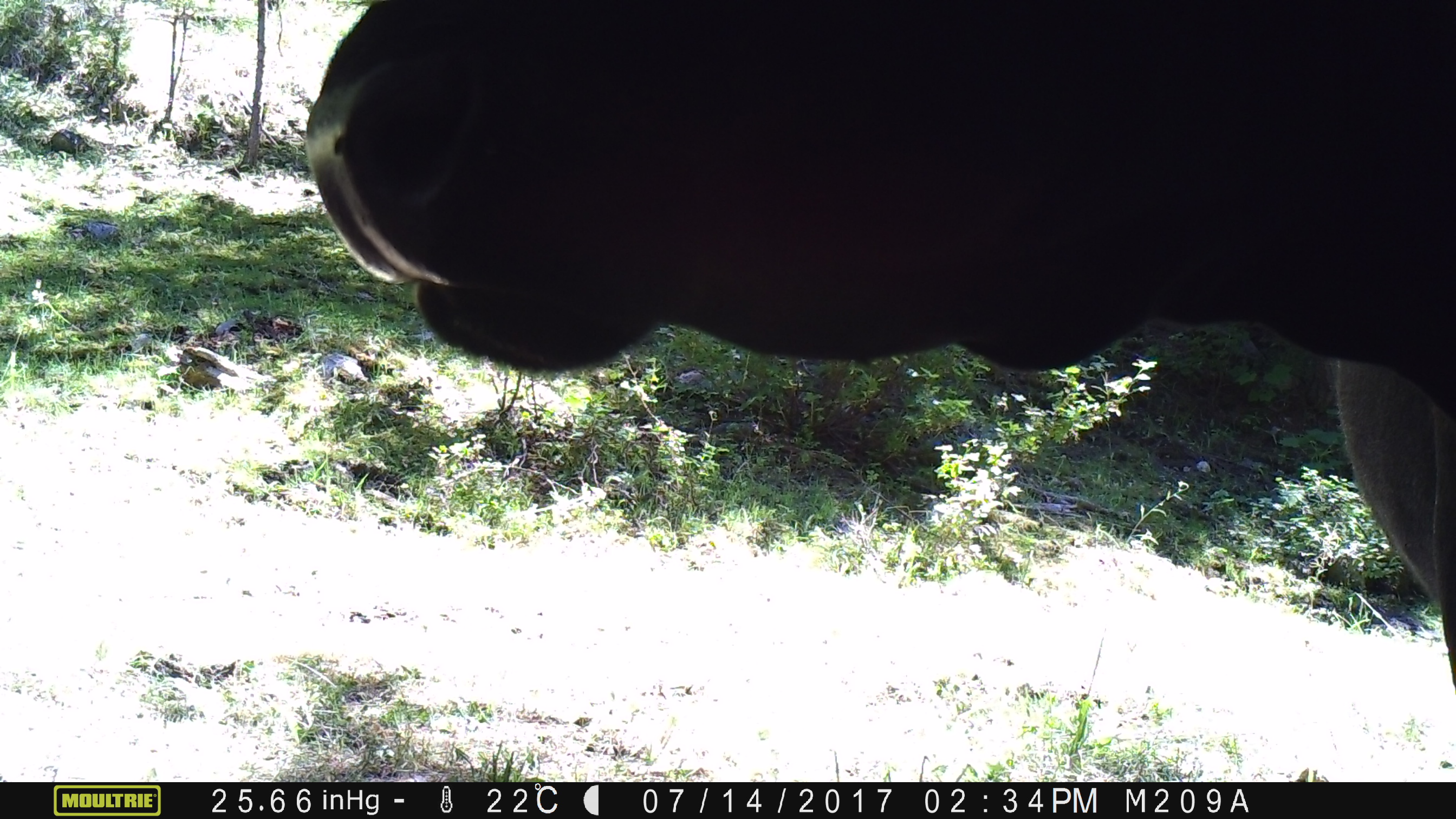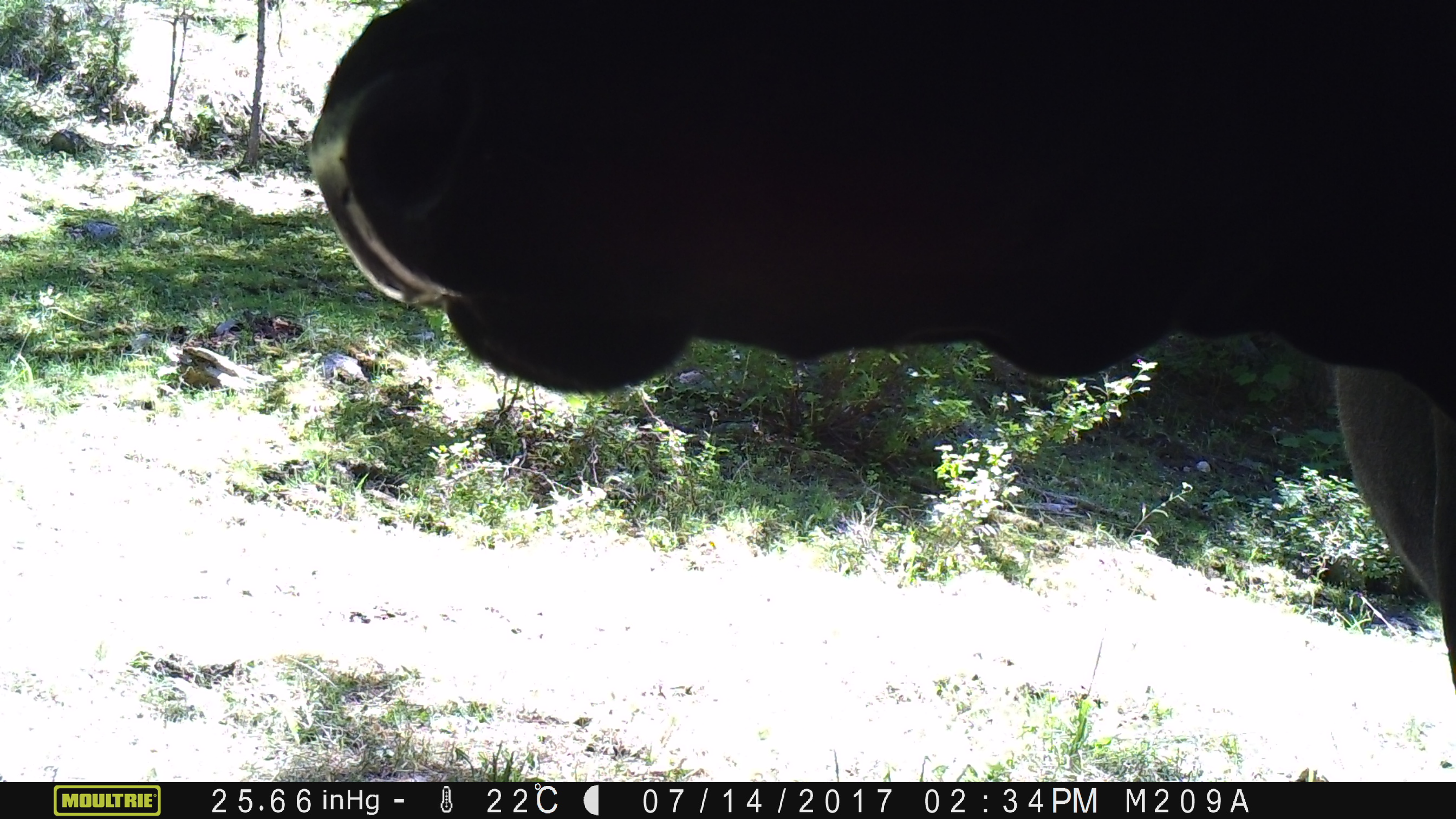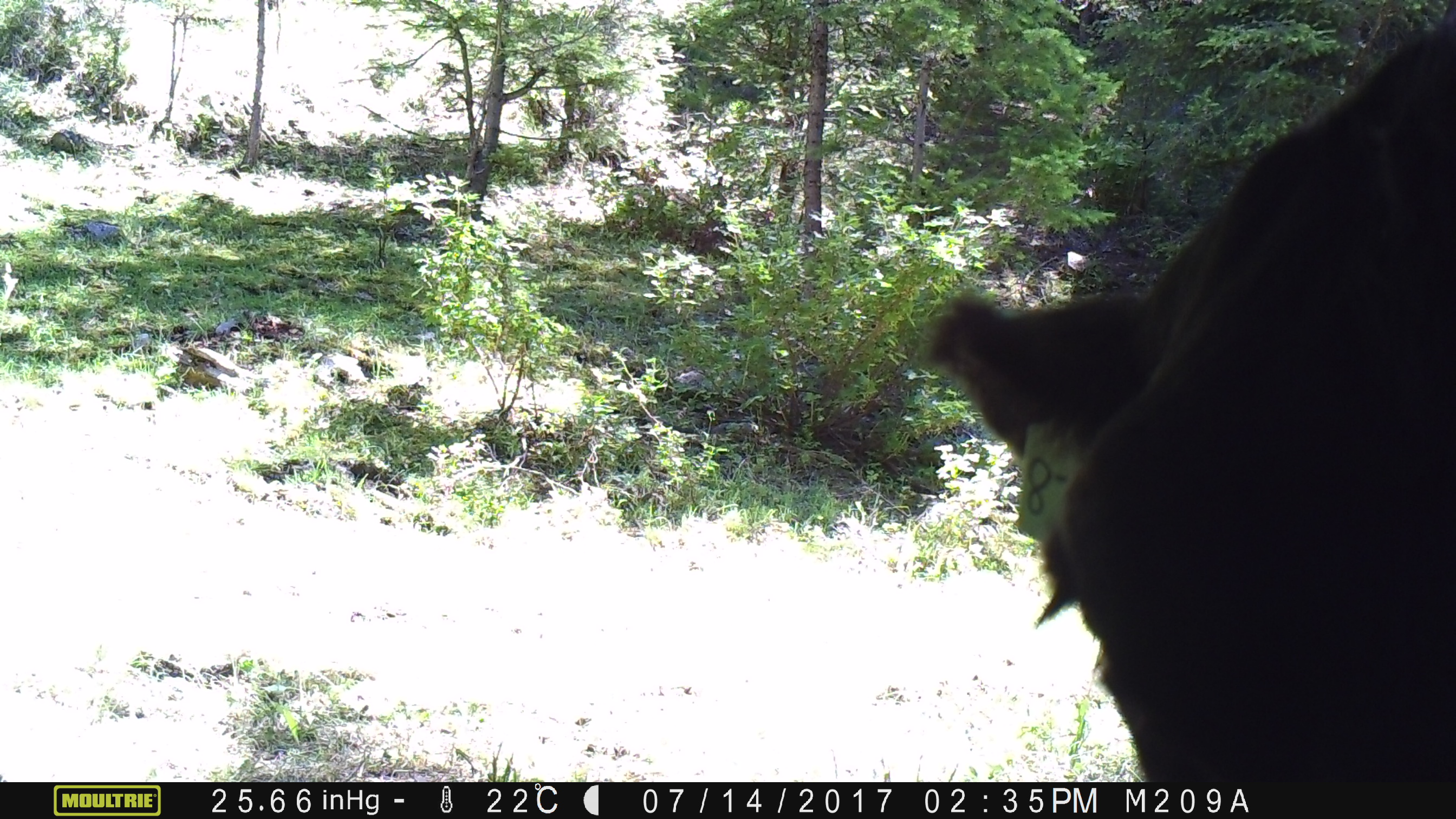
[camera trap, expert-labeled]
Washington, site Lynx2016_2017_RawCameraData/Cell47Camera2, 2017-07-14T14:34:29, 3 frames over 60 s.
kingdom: Animalia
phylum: Chordata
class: Mammalia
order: Artiodactyla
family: Bovidae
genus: Bos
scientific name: Bos taurus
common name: domestic cattle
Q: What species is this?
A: Domestic cattle (Bos taurus).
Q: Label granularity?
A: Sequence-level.